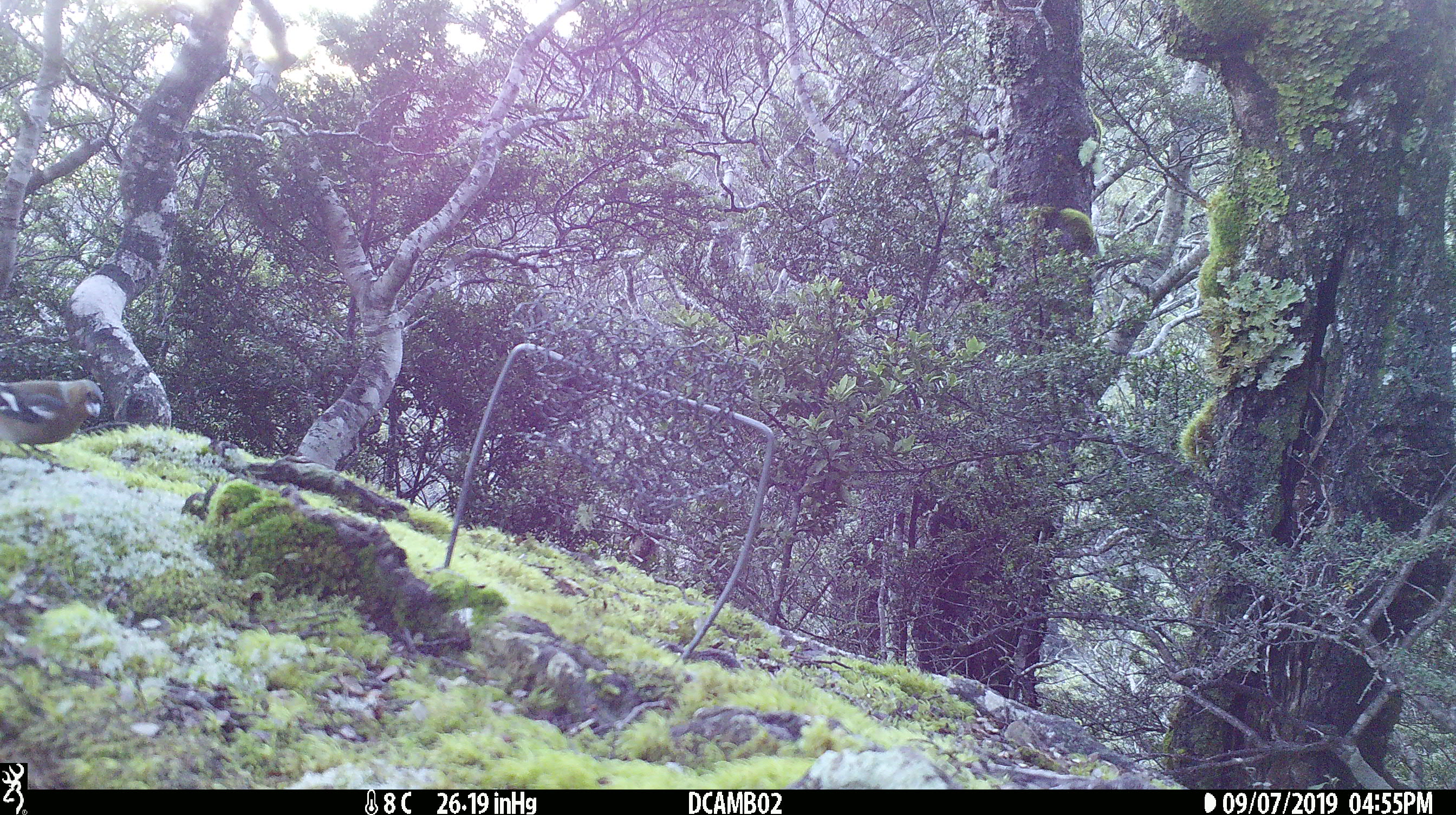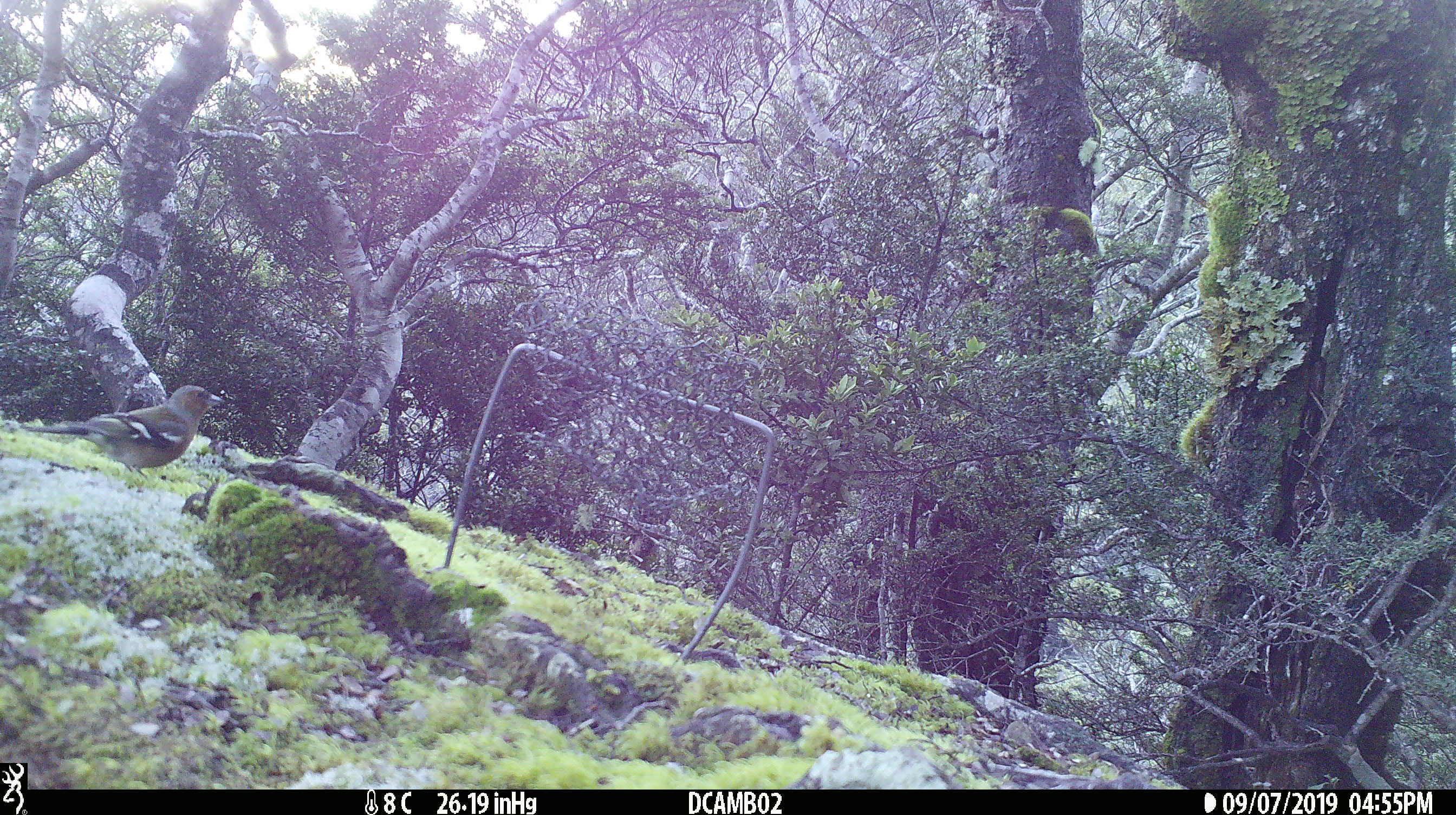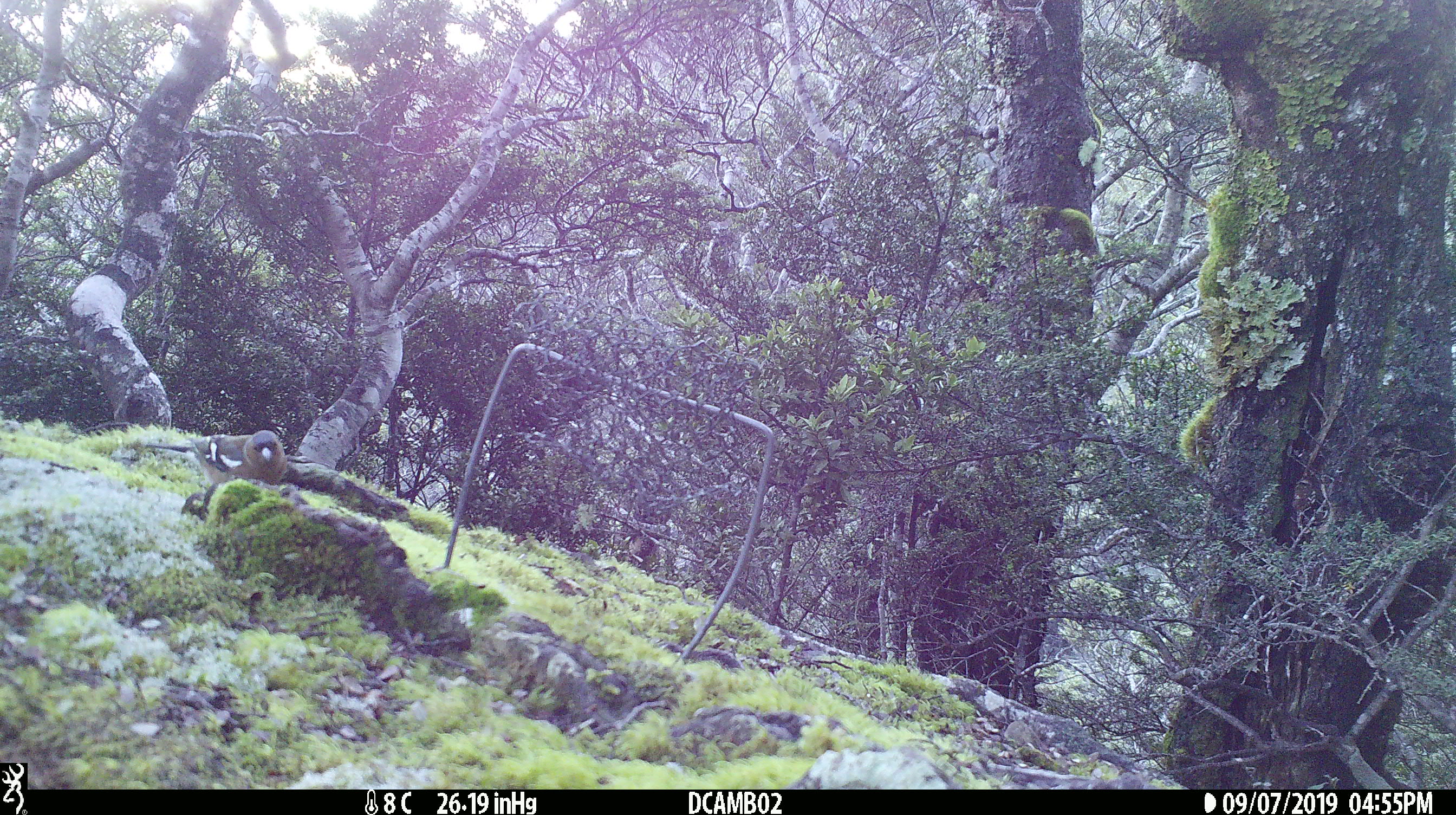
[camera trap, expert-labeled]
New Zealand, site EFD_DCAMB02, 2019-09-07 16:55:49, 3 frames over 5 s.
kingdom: Animalia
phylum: Chordata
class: Aves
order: Passeriformes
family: Fringillidae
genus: Fringilla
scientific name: Fringilla coelebs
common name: common chaffinch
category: chaffinch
Chaffinch (common chaffinch) (Fringilla coelebs).